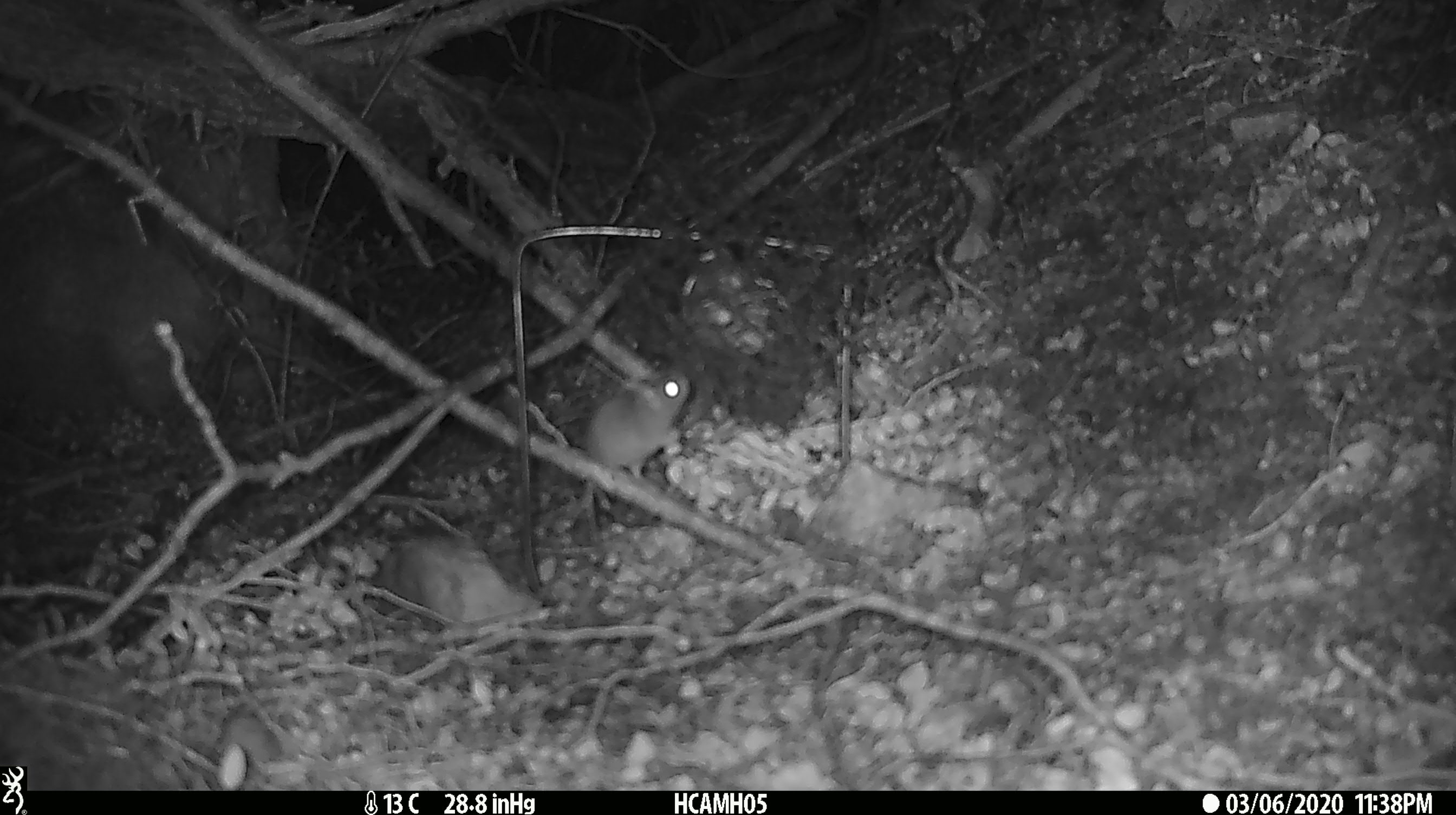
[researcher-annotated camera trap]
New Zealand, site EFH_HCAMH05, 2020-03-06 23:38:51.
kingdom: Animalia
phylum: Chordata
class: Mammalia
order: Rodentia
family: Muridae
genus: Mus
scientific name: Mus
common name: mouse